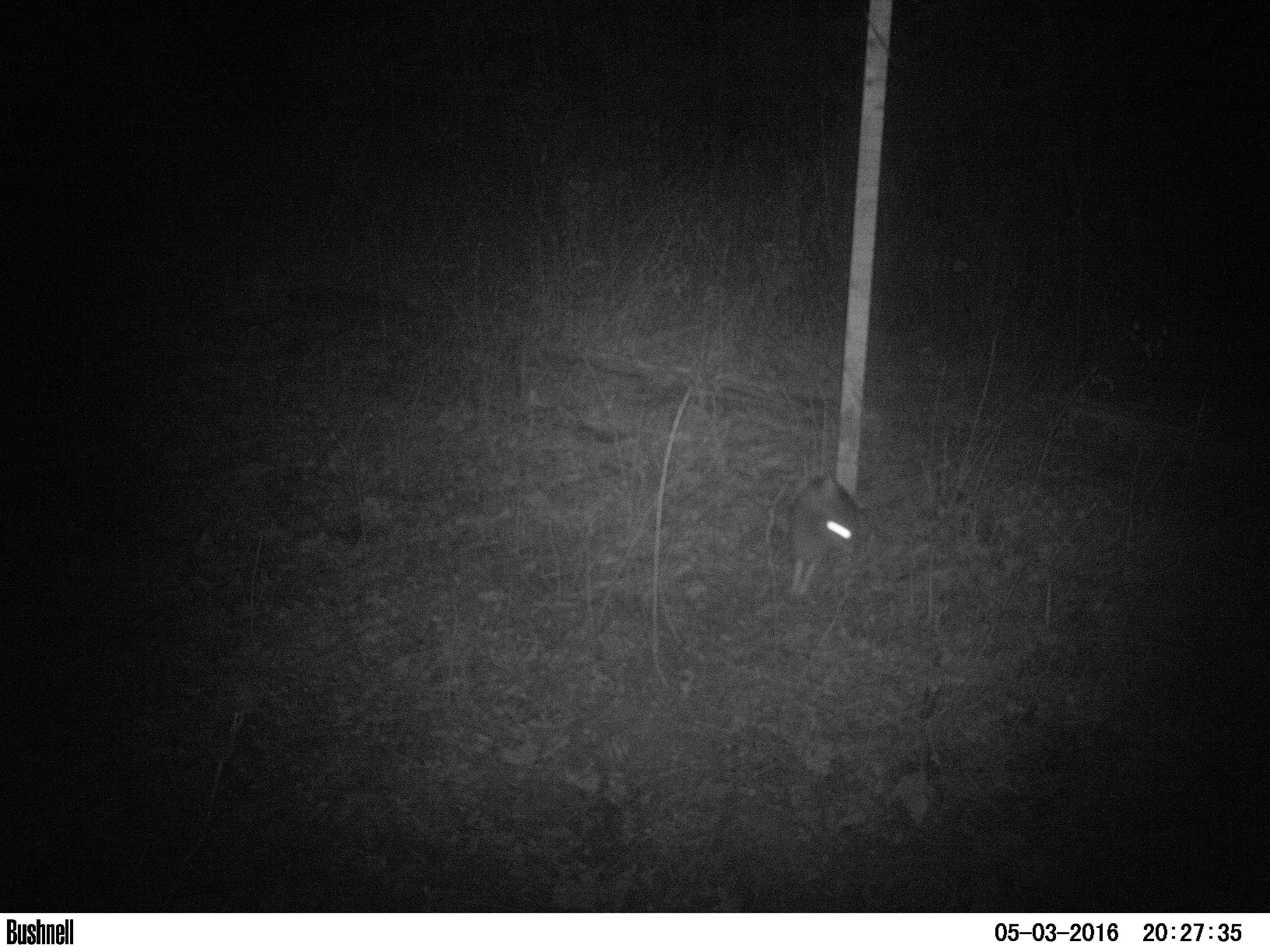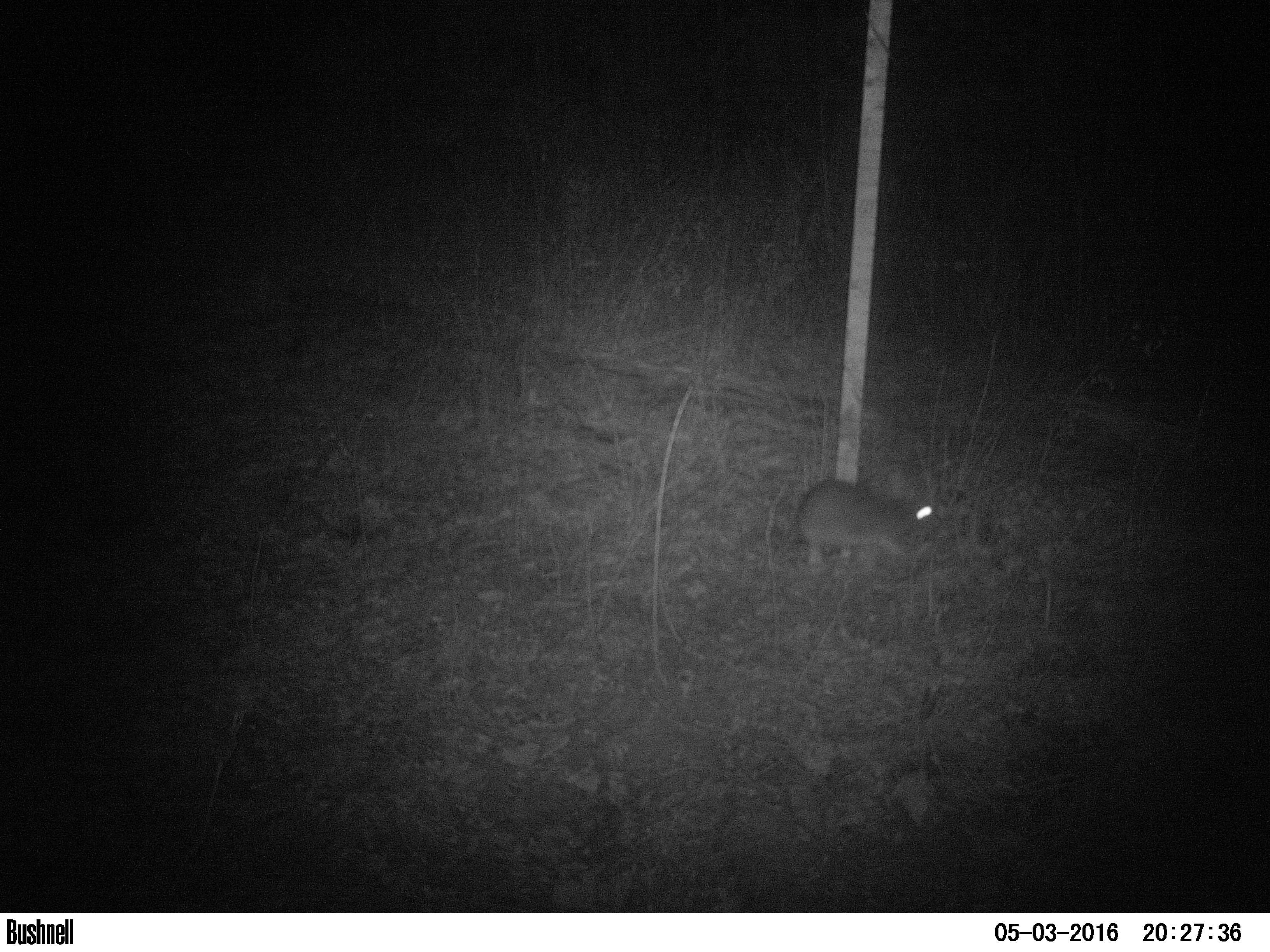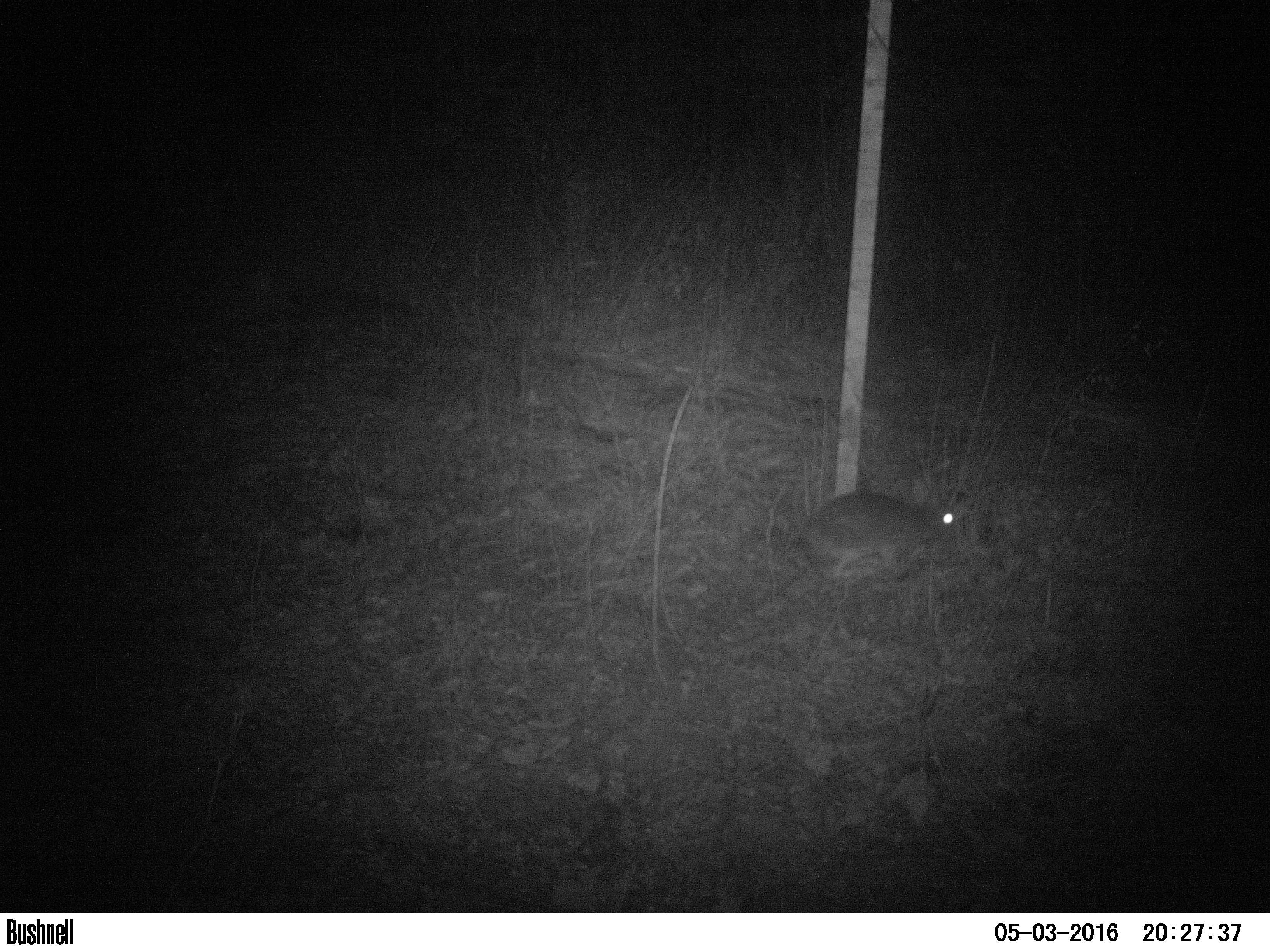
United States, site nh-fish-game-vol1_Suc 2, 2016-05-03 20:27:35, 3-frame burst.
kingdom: Animalia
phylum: Chordata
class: Mammalia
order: Lagomorpha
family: Leporidae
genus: Lepus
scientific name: Lepus americanus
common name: snowshoe hare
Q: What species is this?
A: Snowshoe hare (Lepus americanus).